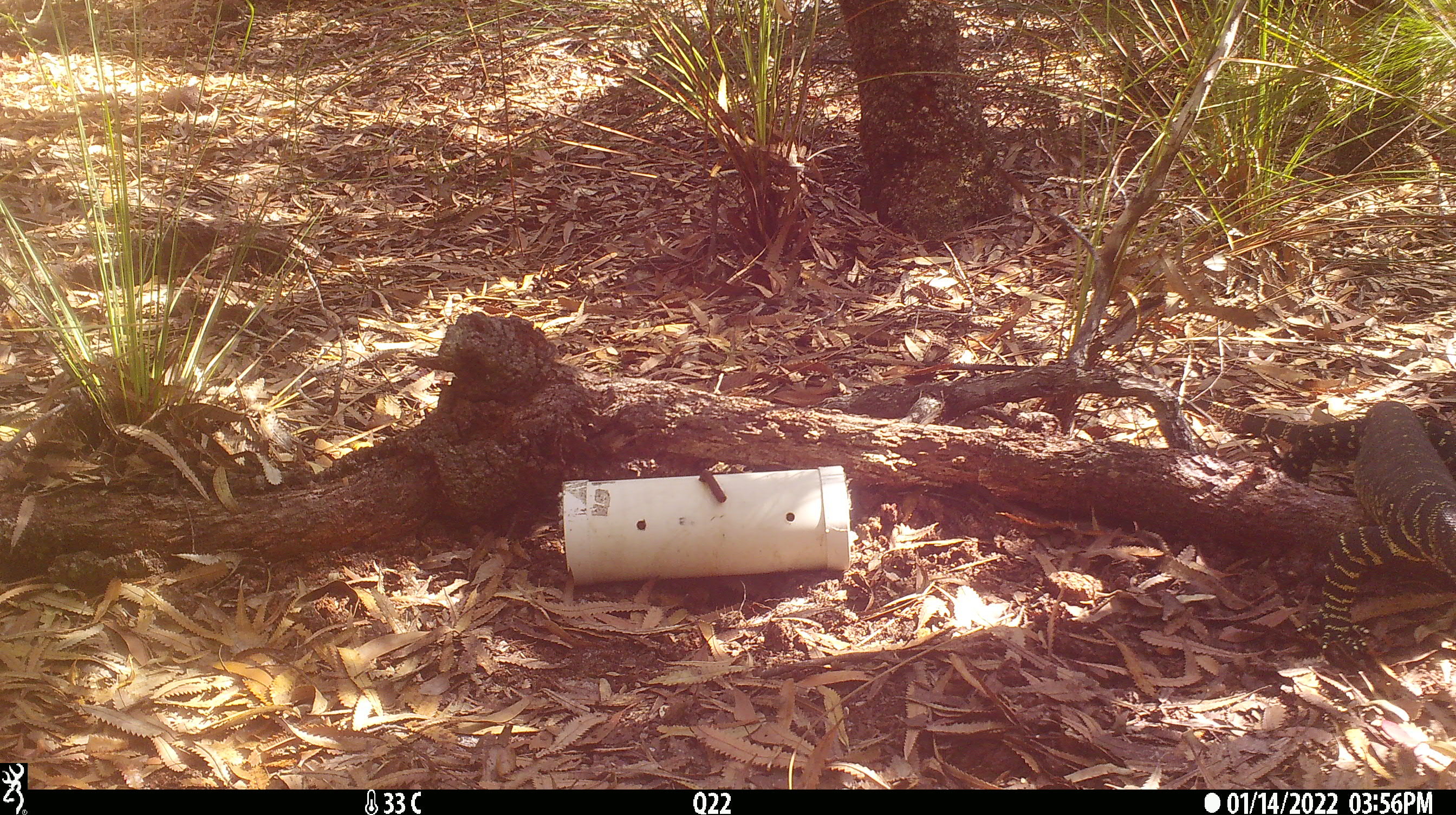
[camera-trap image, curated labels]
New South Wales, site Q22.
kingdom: Animalia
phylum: Chordata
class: Reptilia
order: Squamata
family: Varanidae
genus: Varanus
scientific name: Varanus varius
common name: lace monitor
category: goanna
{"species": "goanna (lace monitor) (Varanus varius)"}